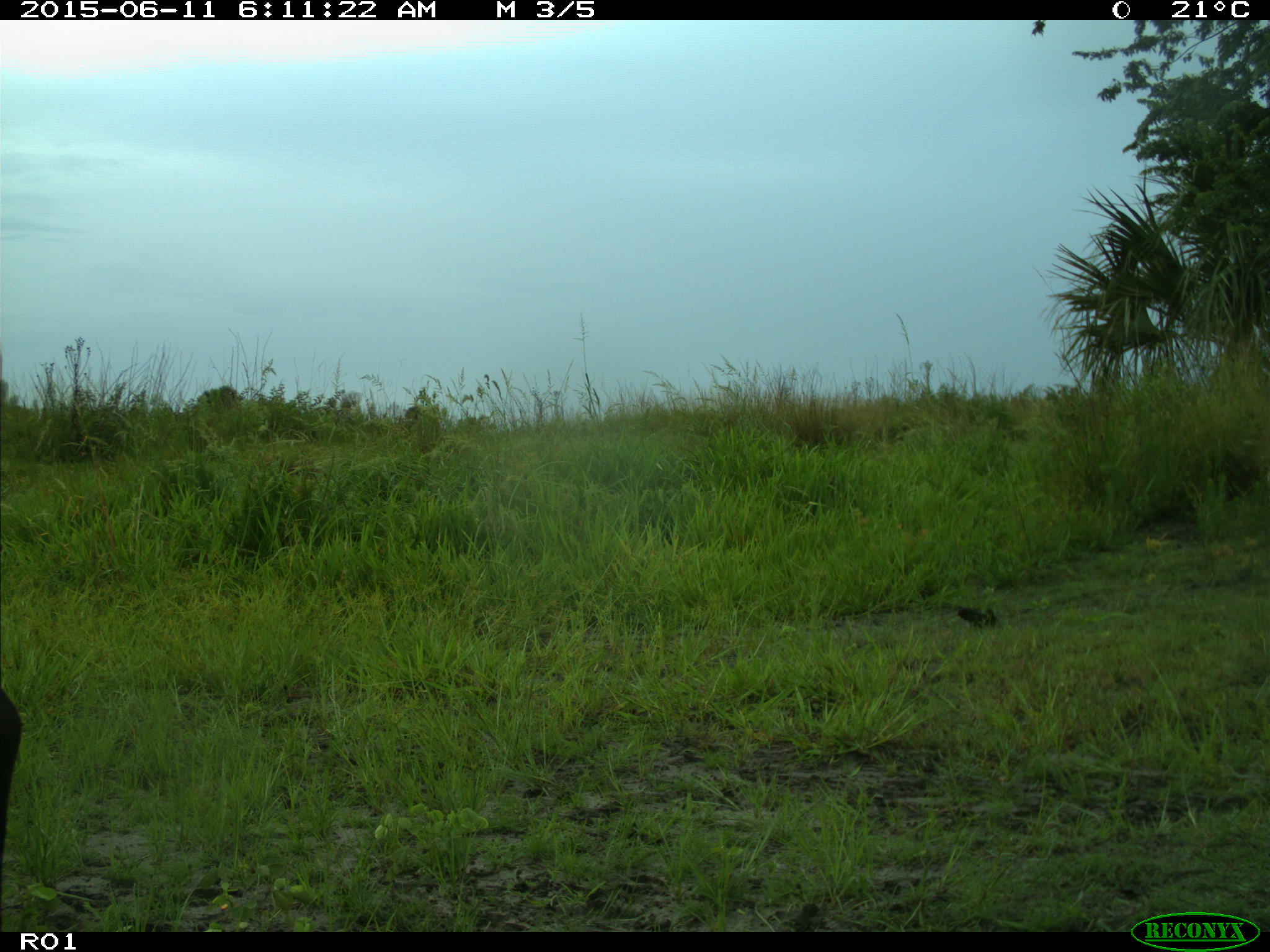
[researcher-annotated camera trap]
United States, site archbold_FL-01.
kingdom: Animalia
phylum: Chordata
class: Mammalia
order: Artiodactyla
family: Bovidae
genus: Bos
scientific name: Bos taurus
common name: domestic cow